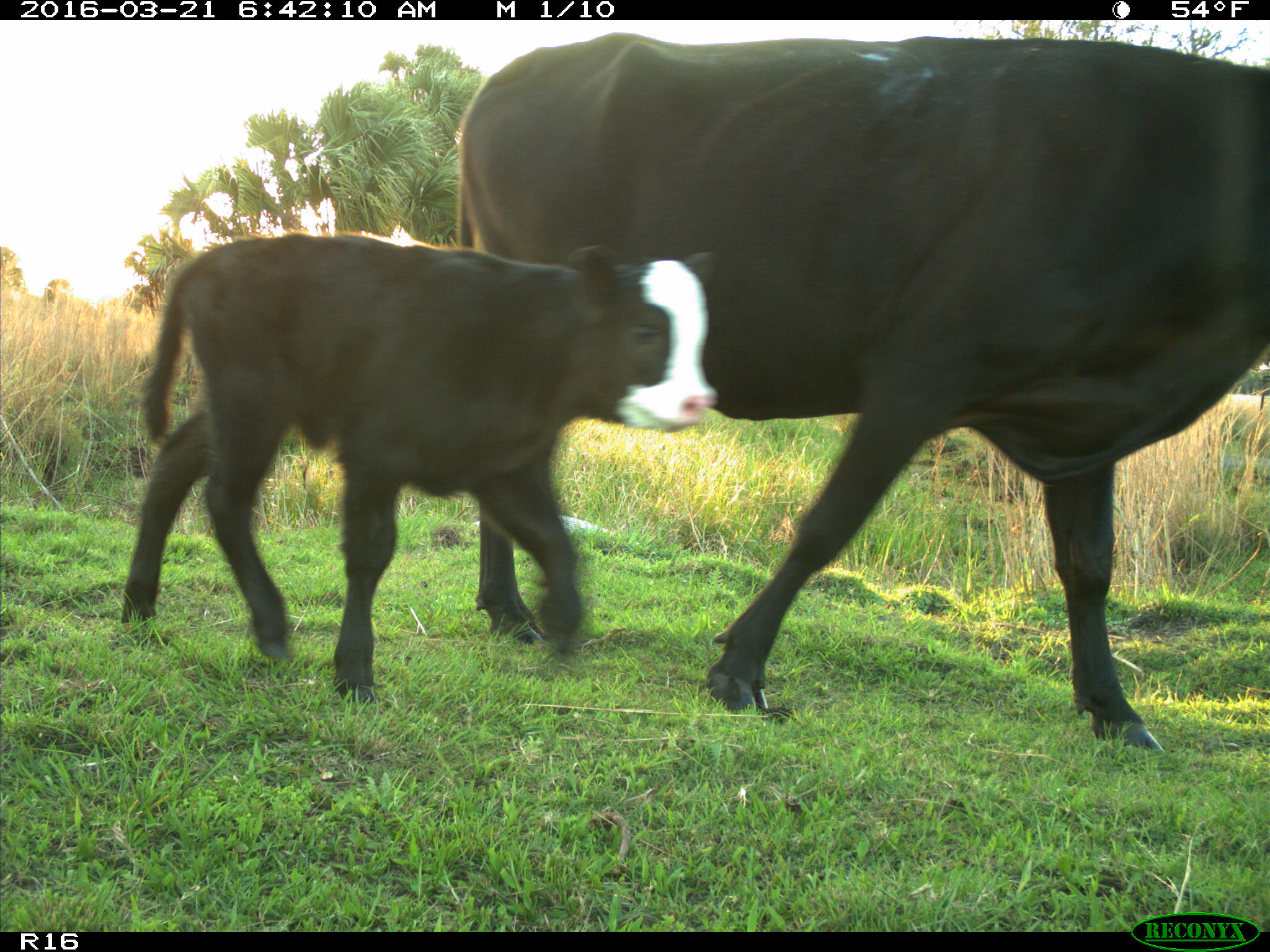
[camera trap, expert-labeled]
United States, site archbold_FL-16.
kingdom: Animalia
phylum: Chordata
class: Mammalia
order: Artiodactyla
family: Bovidae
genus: Bos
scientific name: Bos taurus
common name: domestic cow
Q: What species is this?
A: Bos taurus (domestic cow).